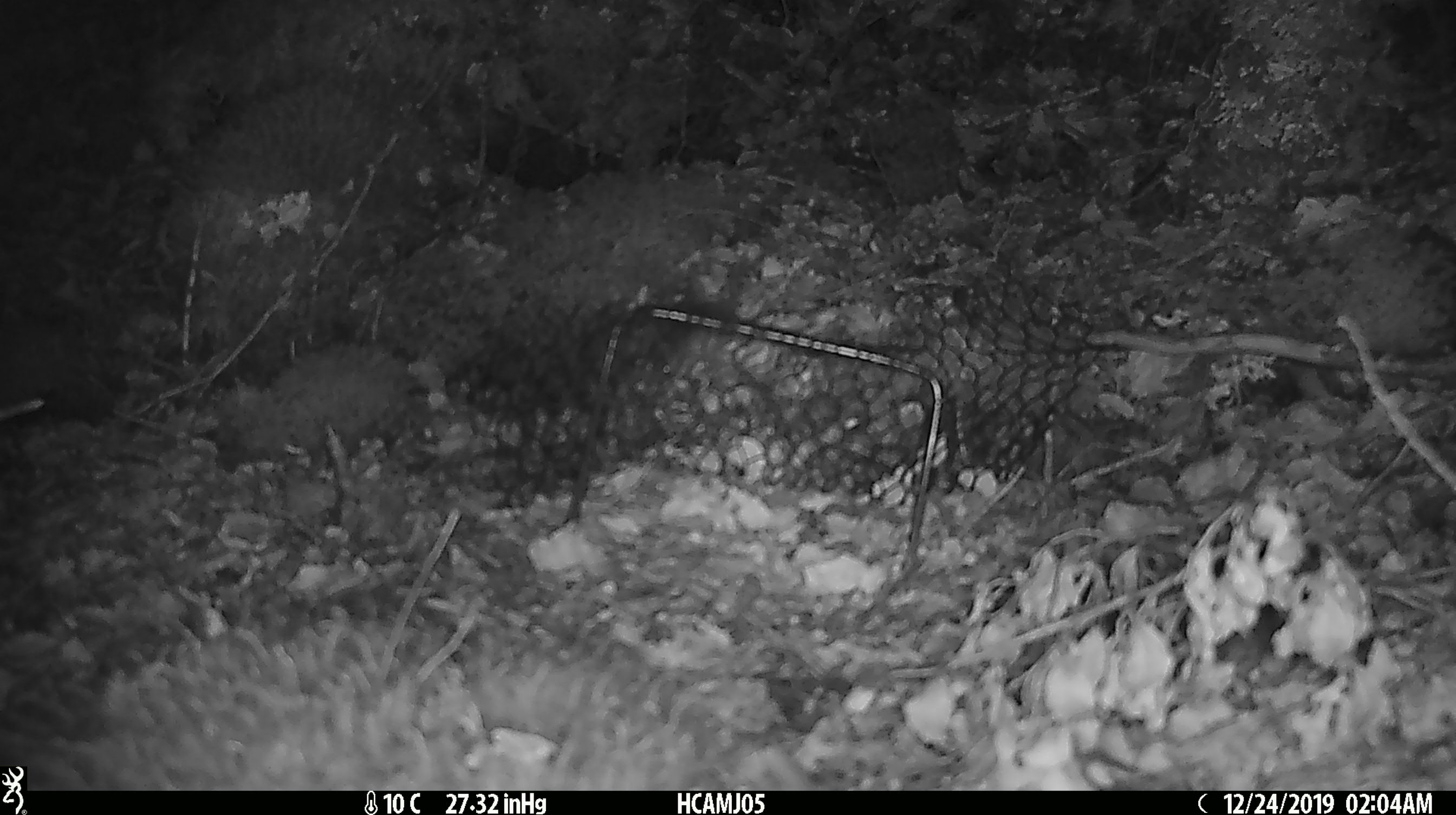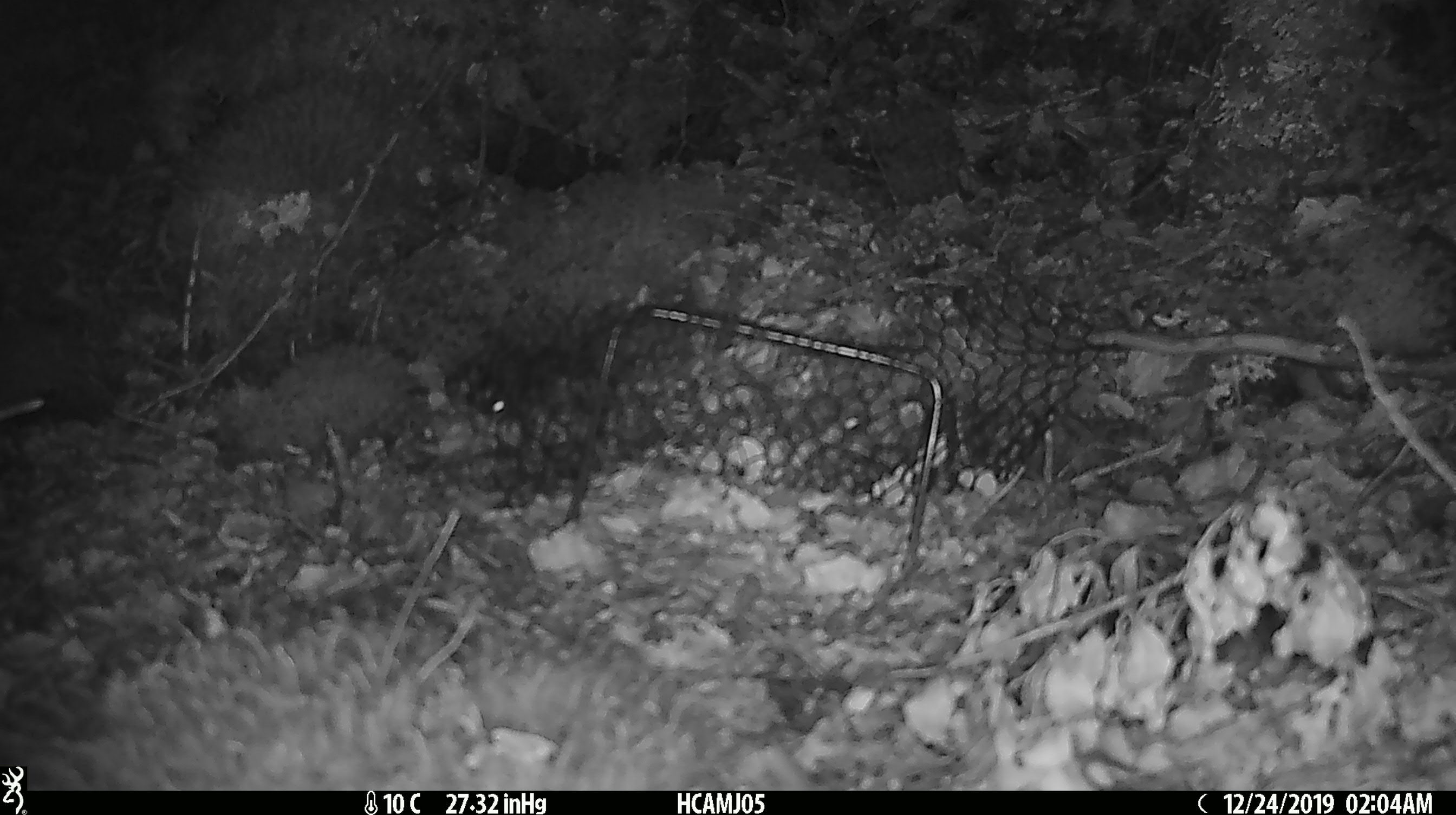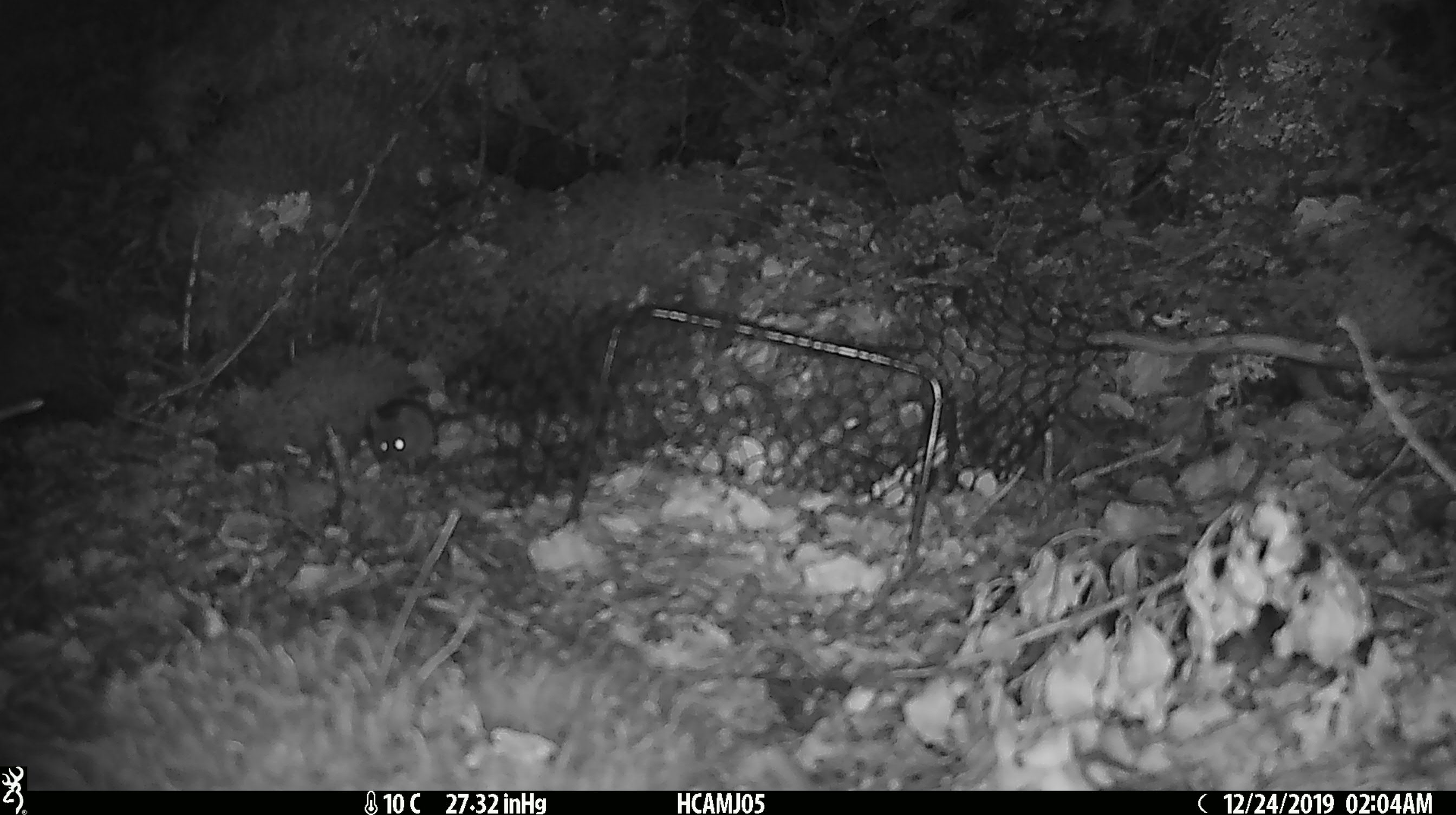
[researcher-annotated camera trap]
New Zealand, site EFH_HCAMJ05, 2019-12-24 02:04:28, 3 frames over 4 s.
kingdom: Animalia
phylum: Chordata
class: Mammalia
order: Rodentia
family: Muridae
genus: Mus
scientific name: Mus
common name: mouse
Mouse (Mus).